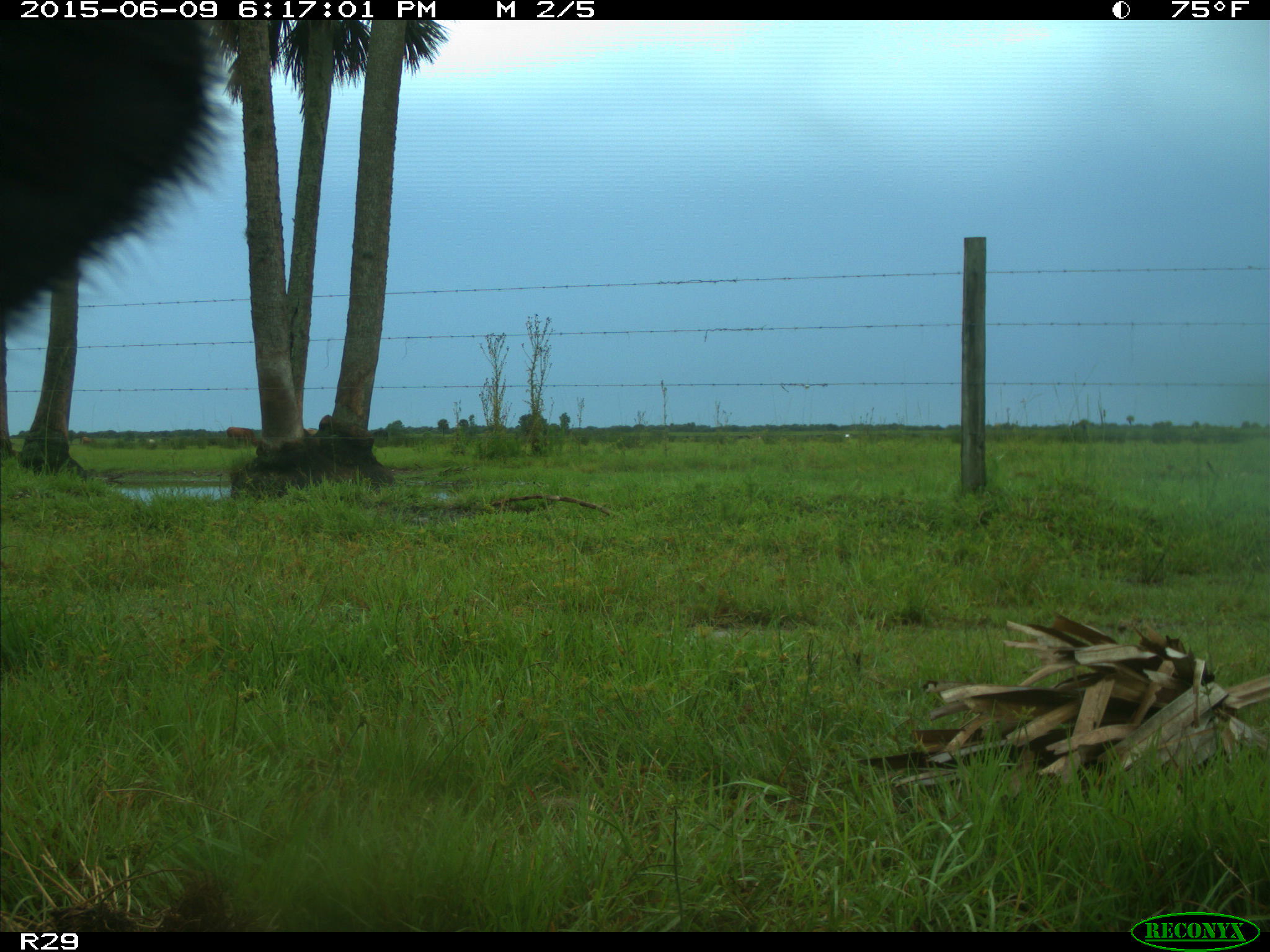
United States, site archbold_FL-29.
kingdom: Animalia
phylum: Chordata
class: Mammalia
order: Artiodactyla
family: Bovidae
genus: Bos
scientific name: Bos taurus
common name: domestic cow